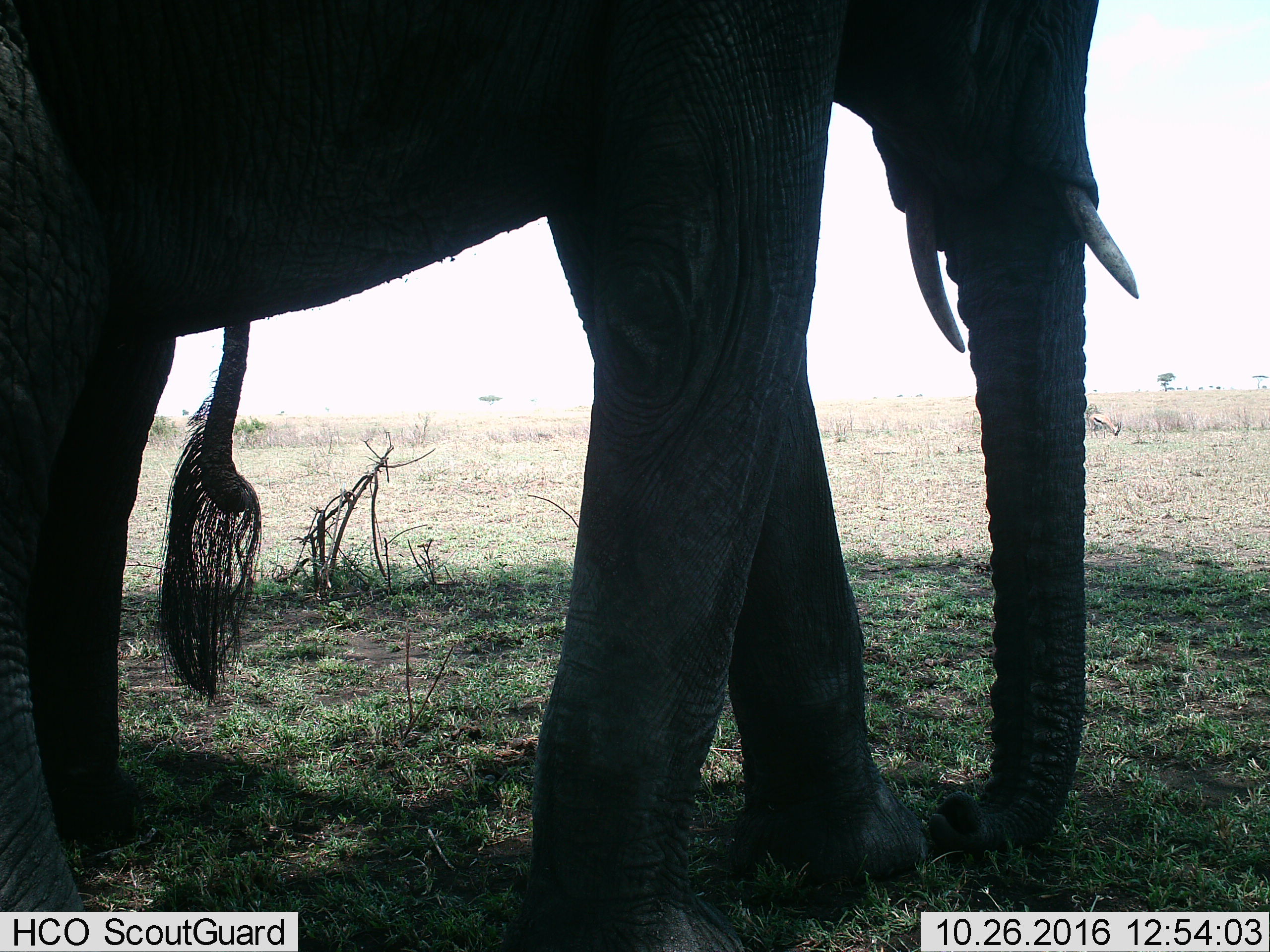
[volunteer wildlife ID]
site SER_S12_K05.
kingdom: Animalia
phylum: Chordata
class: Mammalia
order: Proboscidea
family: Elephantidae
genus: Loxodonta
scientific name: Loxodonta africana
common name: african bush elephant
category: elephant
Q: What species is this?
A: Elephant (african bush elephant) (Loxodonta africana).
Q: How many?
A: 1.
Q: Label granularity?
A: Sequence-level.